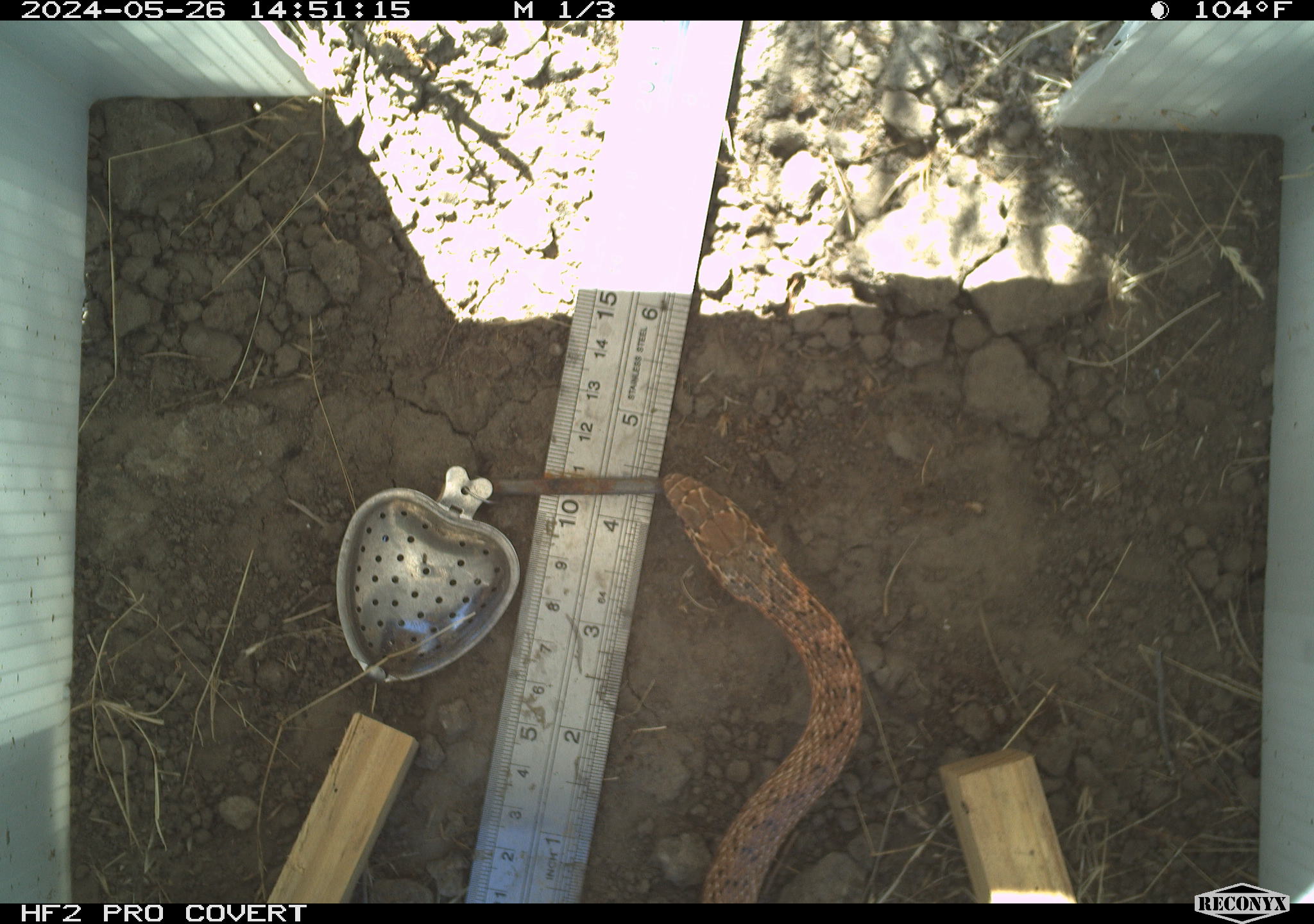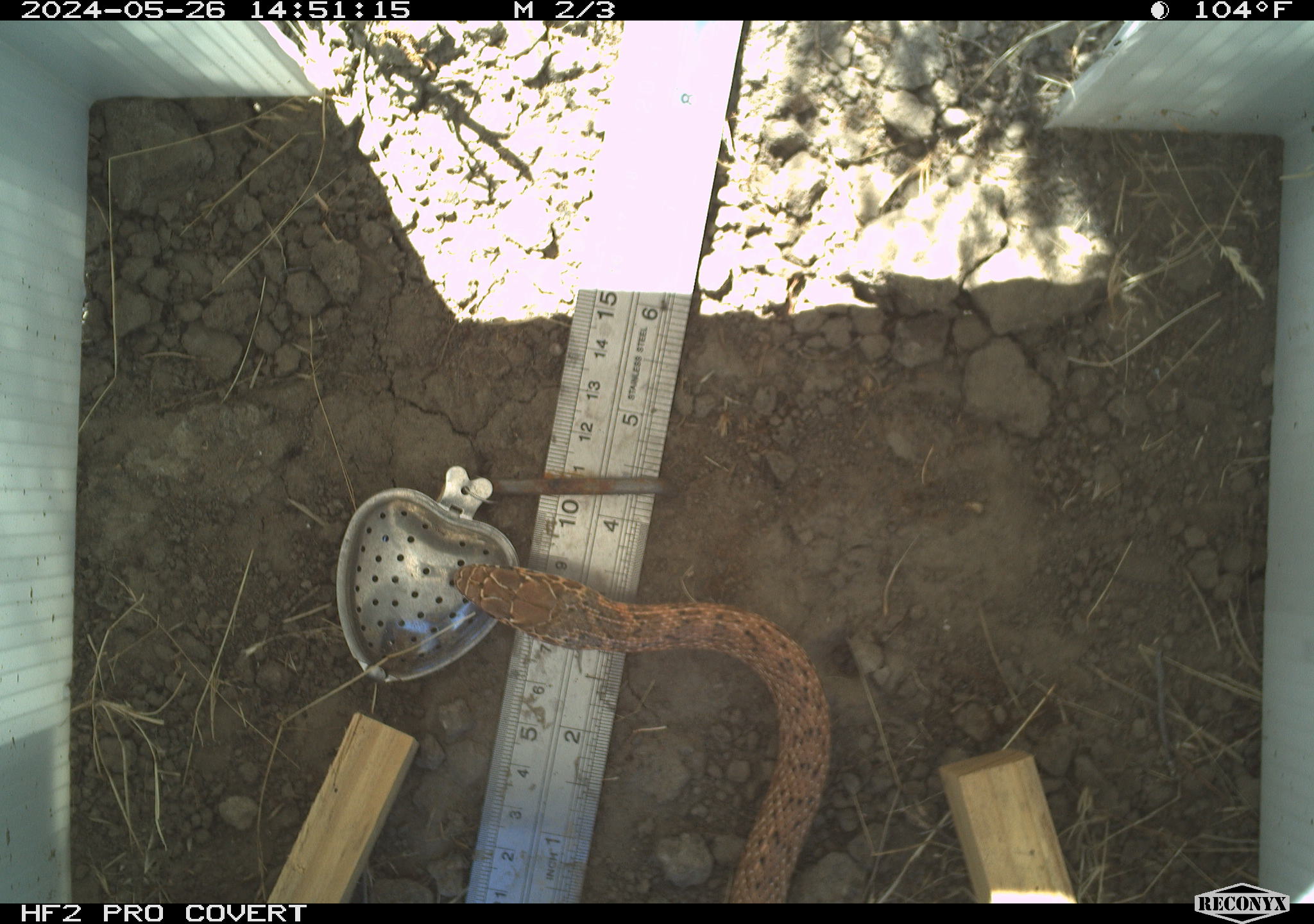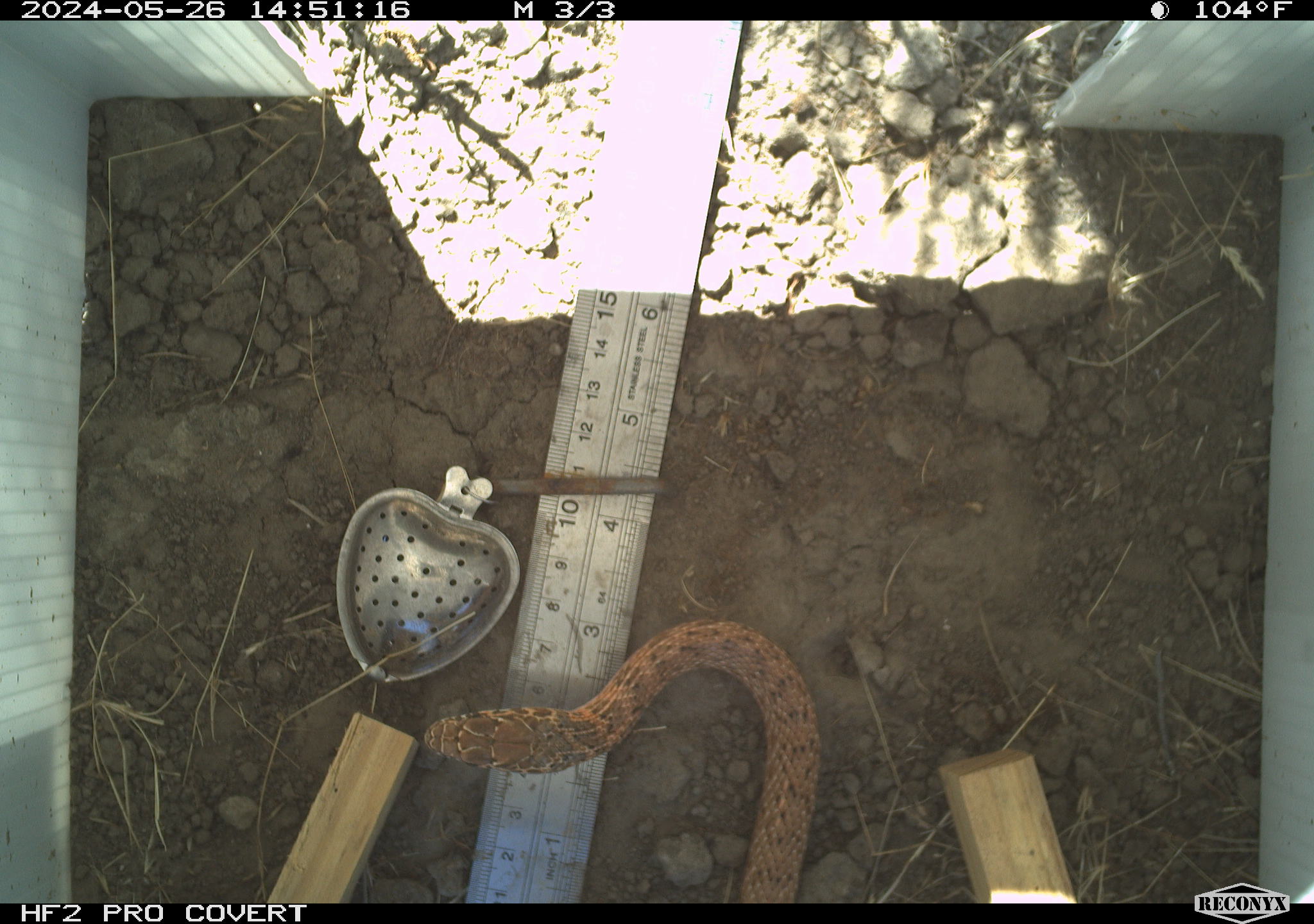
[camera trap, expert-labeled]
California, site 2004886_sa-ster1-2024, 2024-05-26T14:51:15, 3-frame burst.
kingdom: Animalia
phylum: Chordata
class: Reptilia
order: Squamata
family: Colubridae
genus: Masticophis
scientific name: Masticophis flagellum ruddocki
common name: san joaquin coachwhip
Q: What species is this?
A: San joaquin coachwhip (Masticophis flagellum ruddocki).